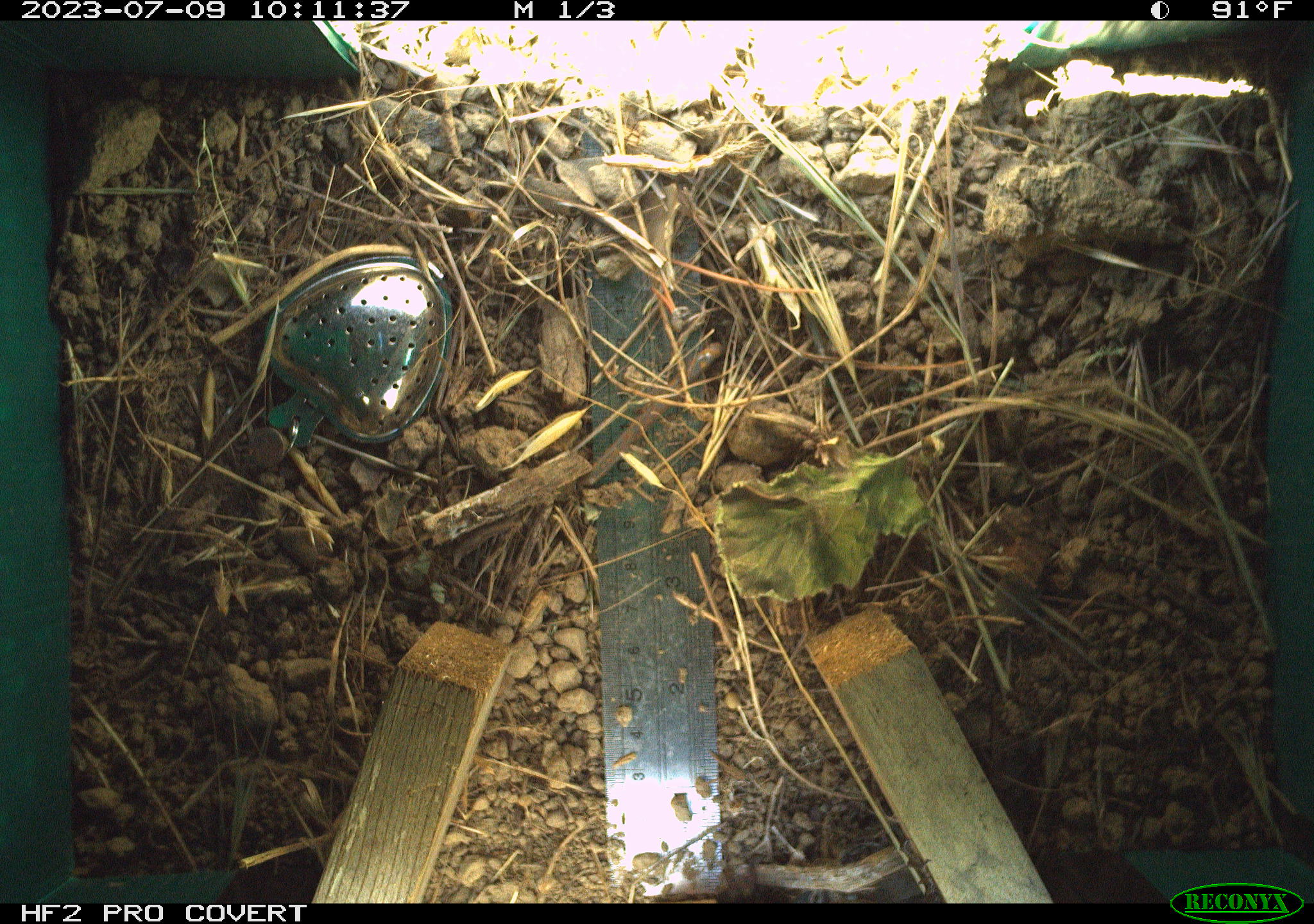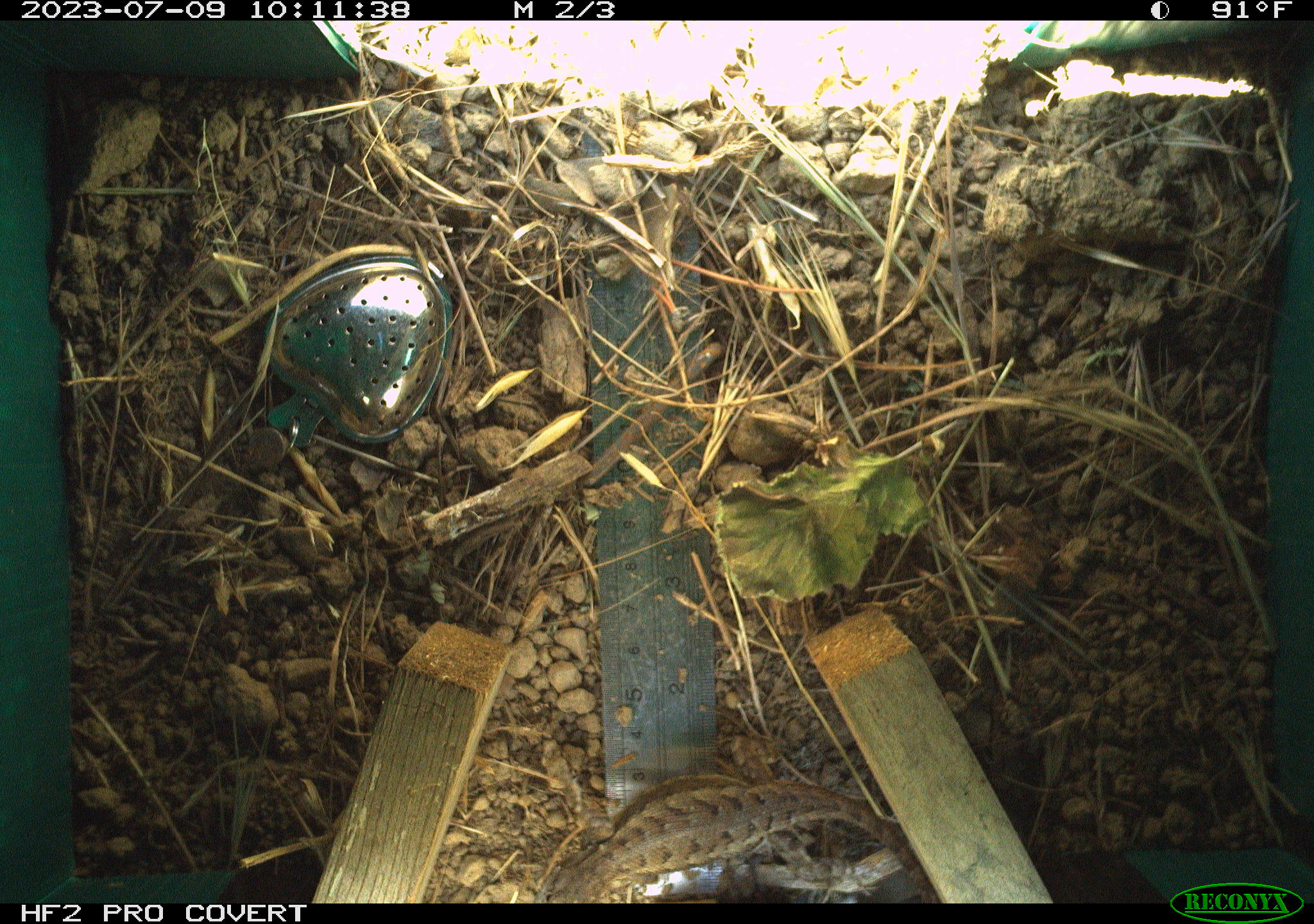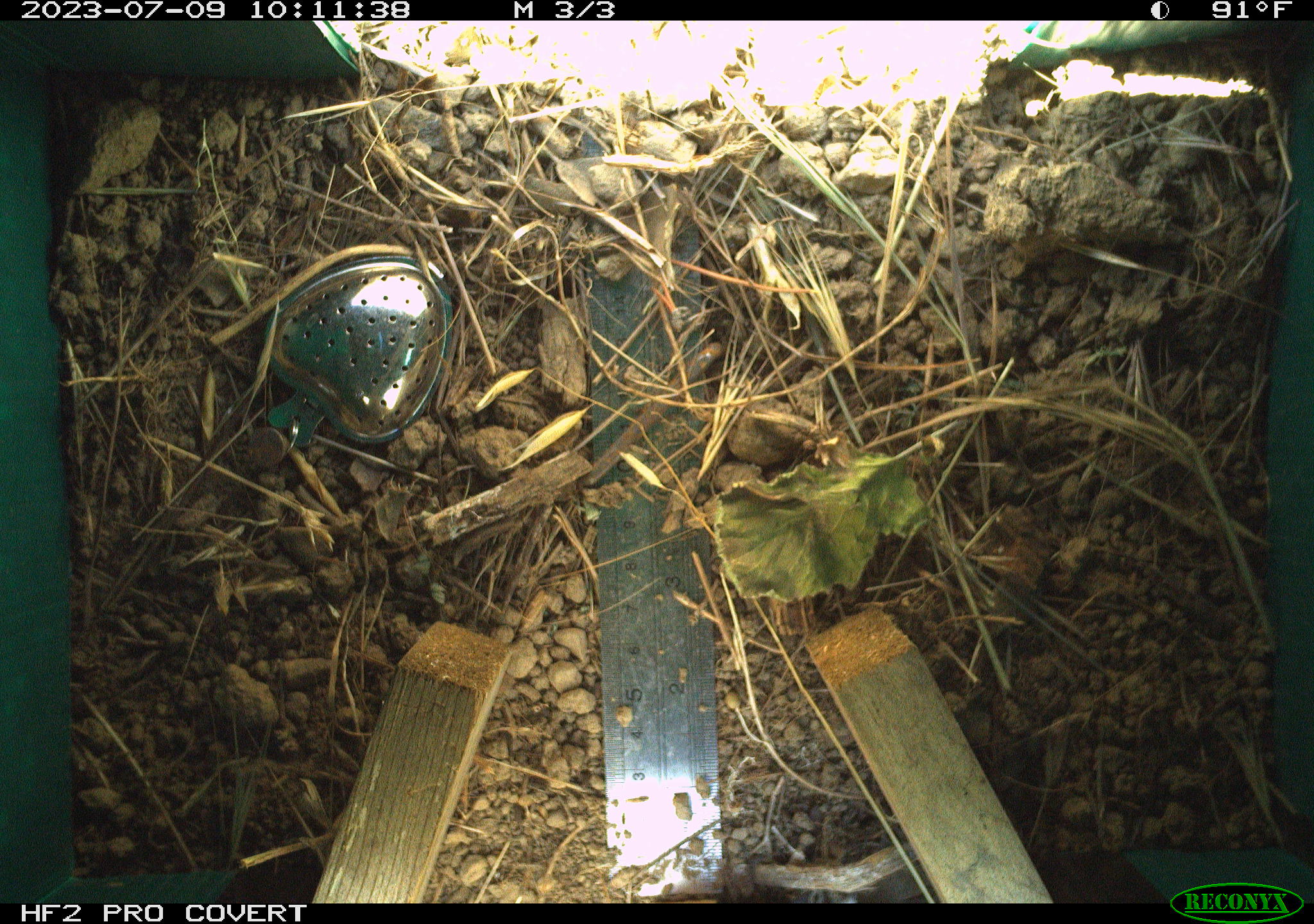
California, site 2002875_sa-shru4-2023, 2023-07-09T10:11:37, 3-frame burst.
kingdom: Animalia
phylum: Chordata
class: Reptilia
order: Squamata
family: Phrynosomatidae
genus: Sceloporus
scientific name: Sceloporus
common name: spiny lizards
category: sceloporus species